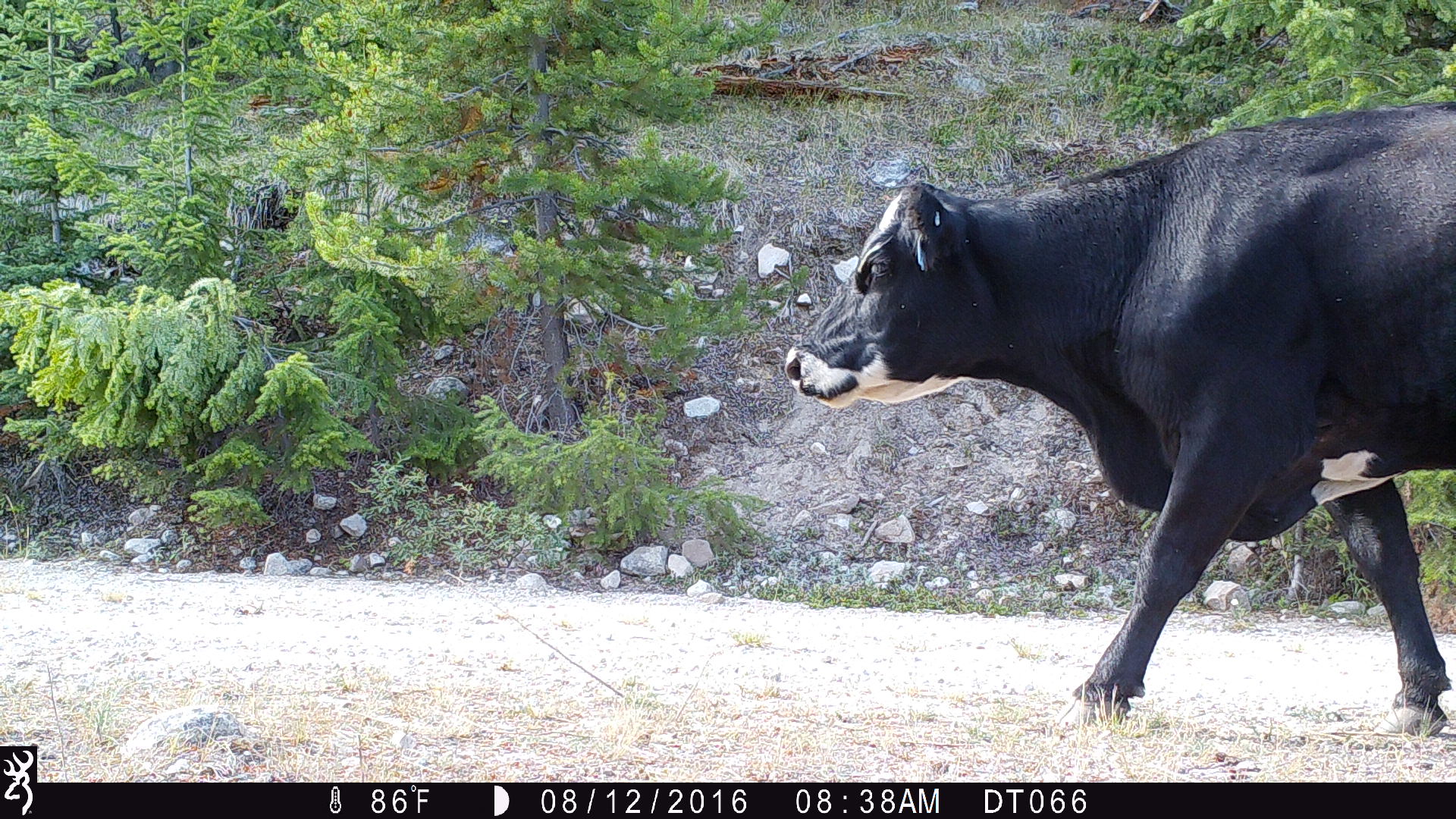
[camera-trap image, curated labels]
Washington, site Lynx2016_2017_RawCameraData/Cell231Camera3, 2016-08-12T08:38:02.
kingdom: Animalia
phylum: Chordata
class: Mammalia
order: Artiodactyla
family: Bovidae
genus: Bos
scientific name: Bos taurus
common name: domestic cattle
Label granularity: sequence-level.